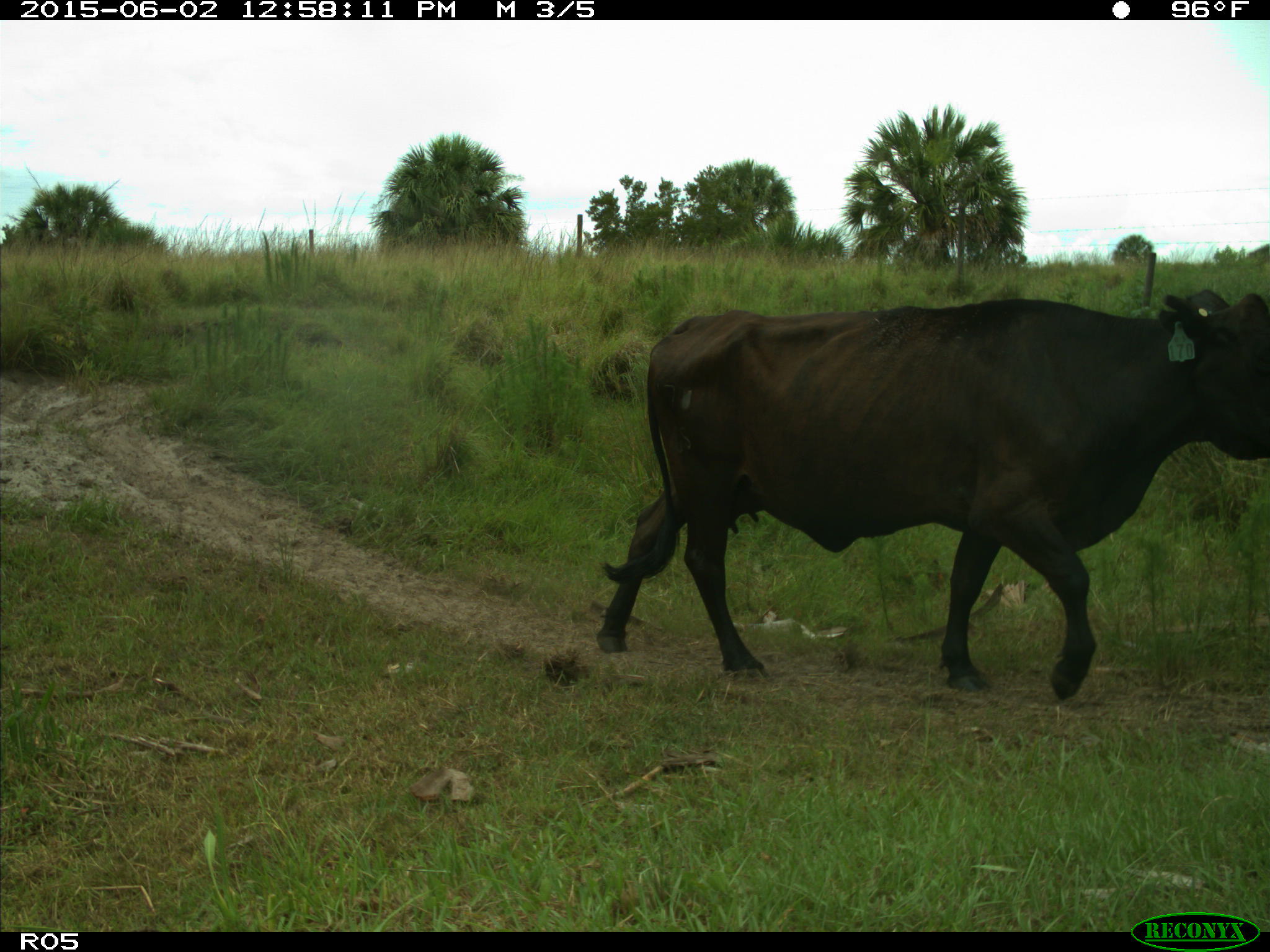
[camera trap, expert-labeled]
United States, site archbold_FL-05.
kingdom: Animalia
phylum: Chordata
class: Mammalia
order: Artiodactyla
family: Bovidae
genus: Bos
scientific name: Bos taurus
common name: domestic cow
Bos taurus (domestic cow).